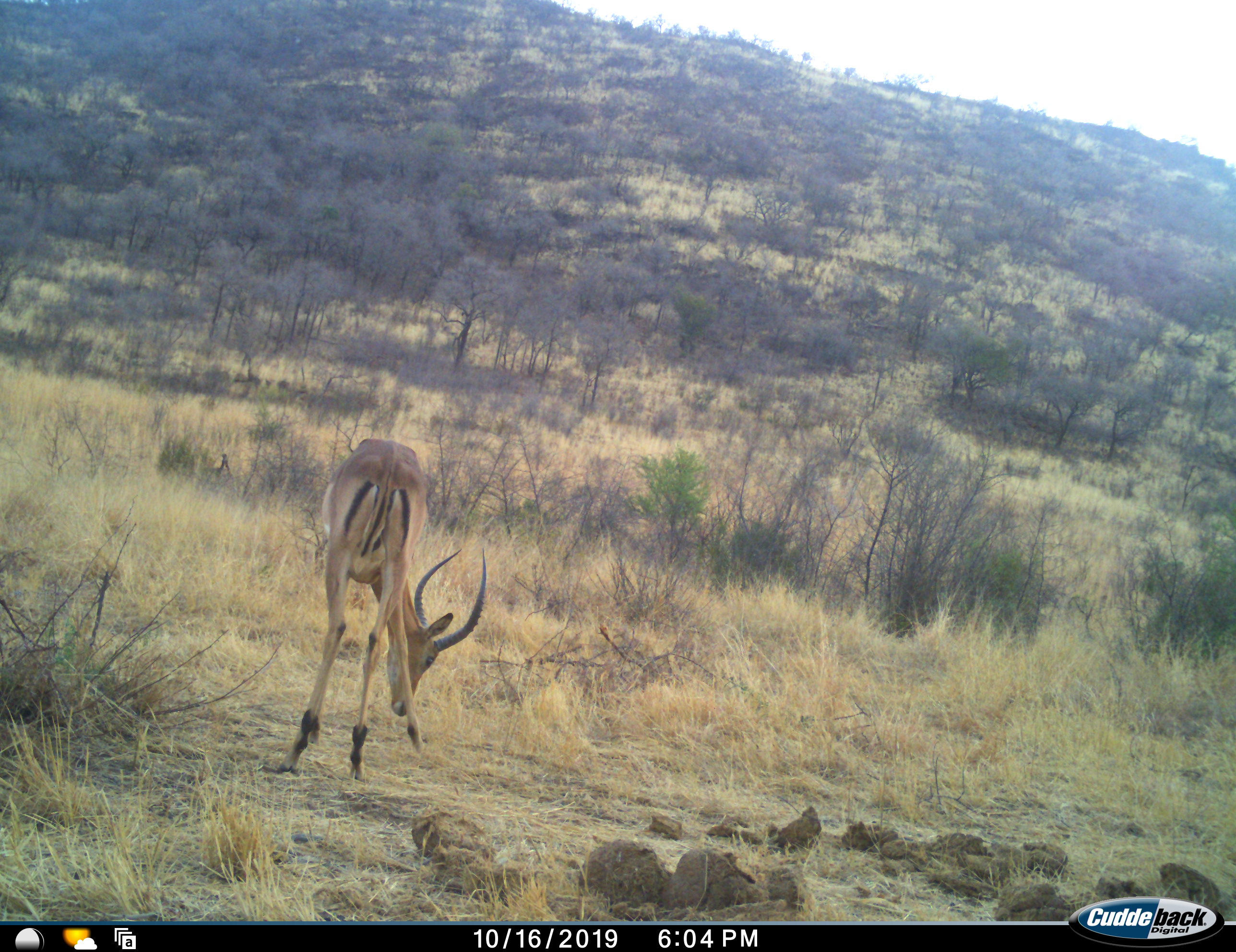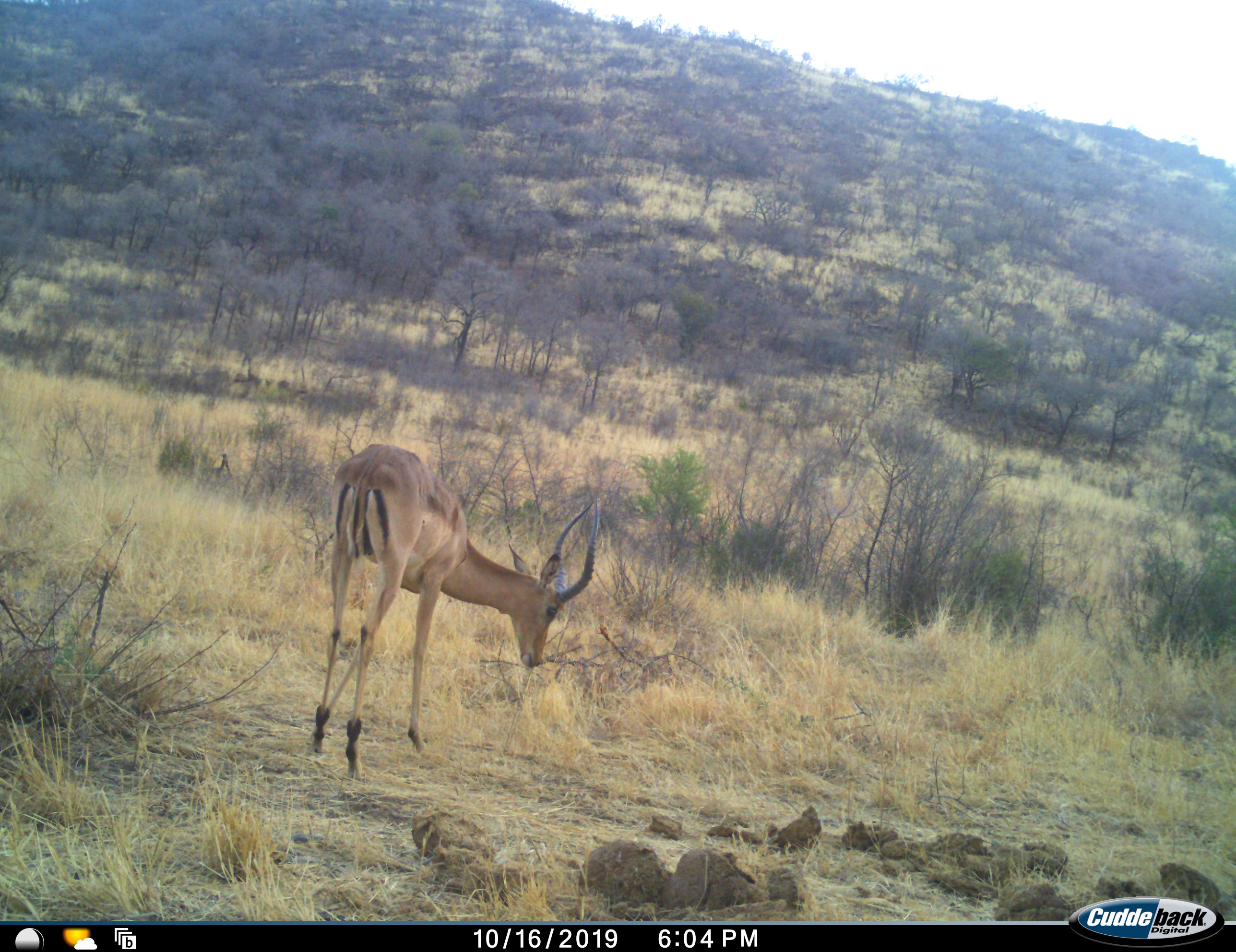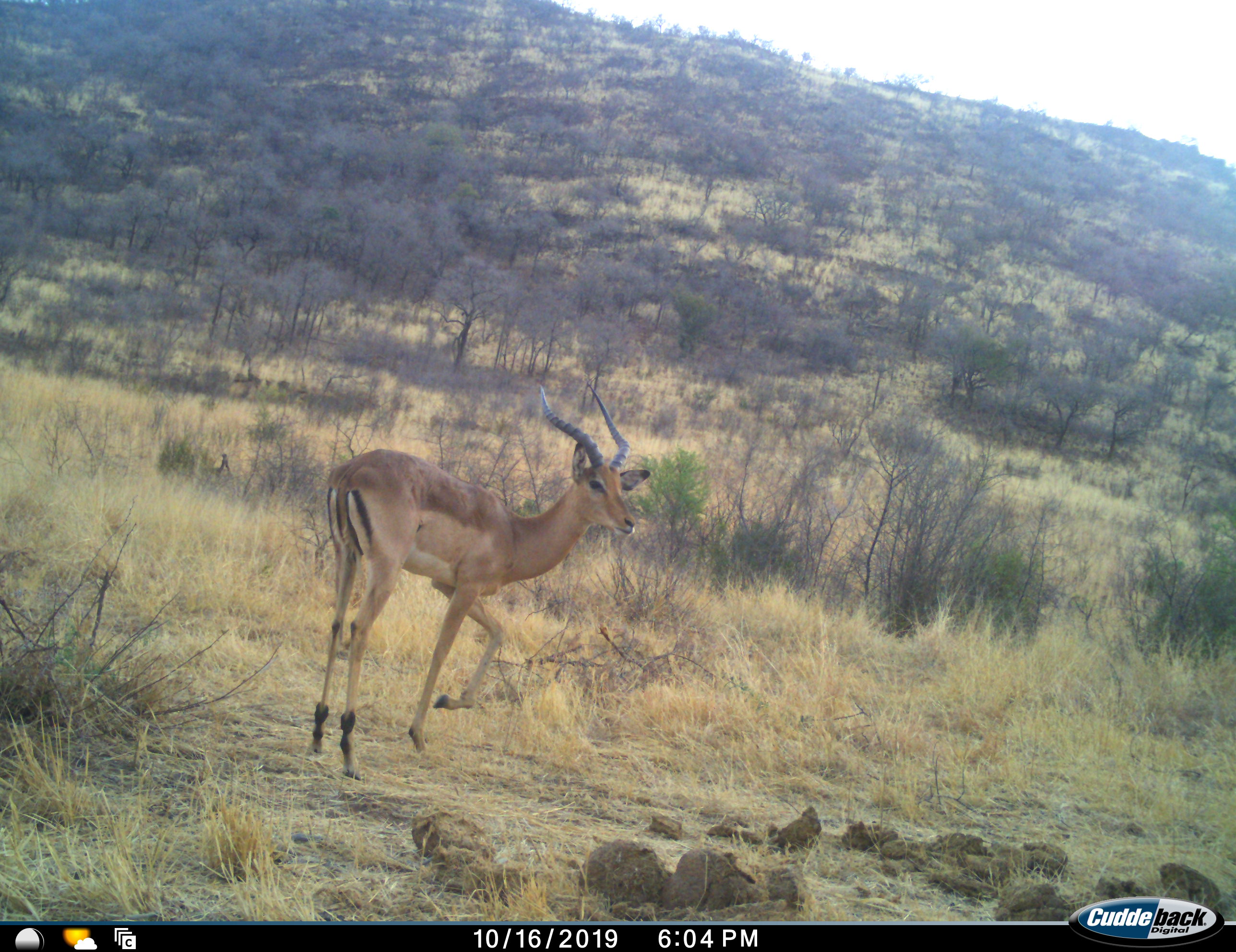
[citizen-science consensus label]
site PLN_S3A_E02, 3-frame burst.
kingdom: Animalia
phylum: Chordata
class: Mammalia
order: Artiodactyla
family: Bovidae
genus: Aepyceros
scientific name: Aepyceros melampus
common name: impala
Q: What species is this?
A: Impala (Aepyceros melampus).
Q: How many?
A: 1.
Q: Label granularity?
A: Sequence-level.